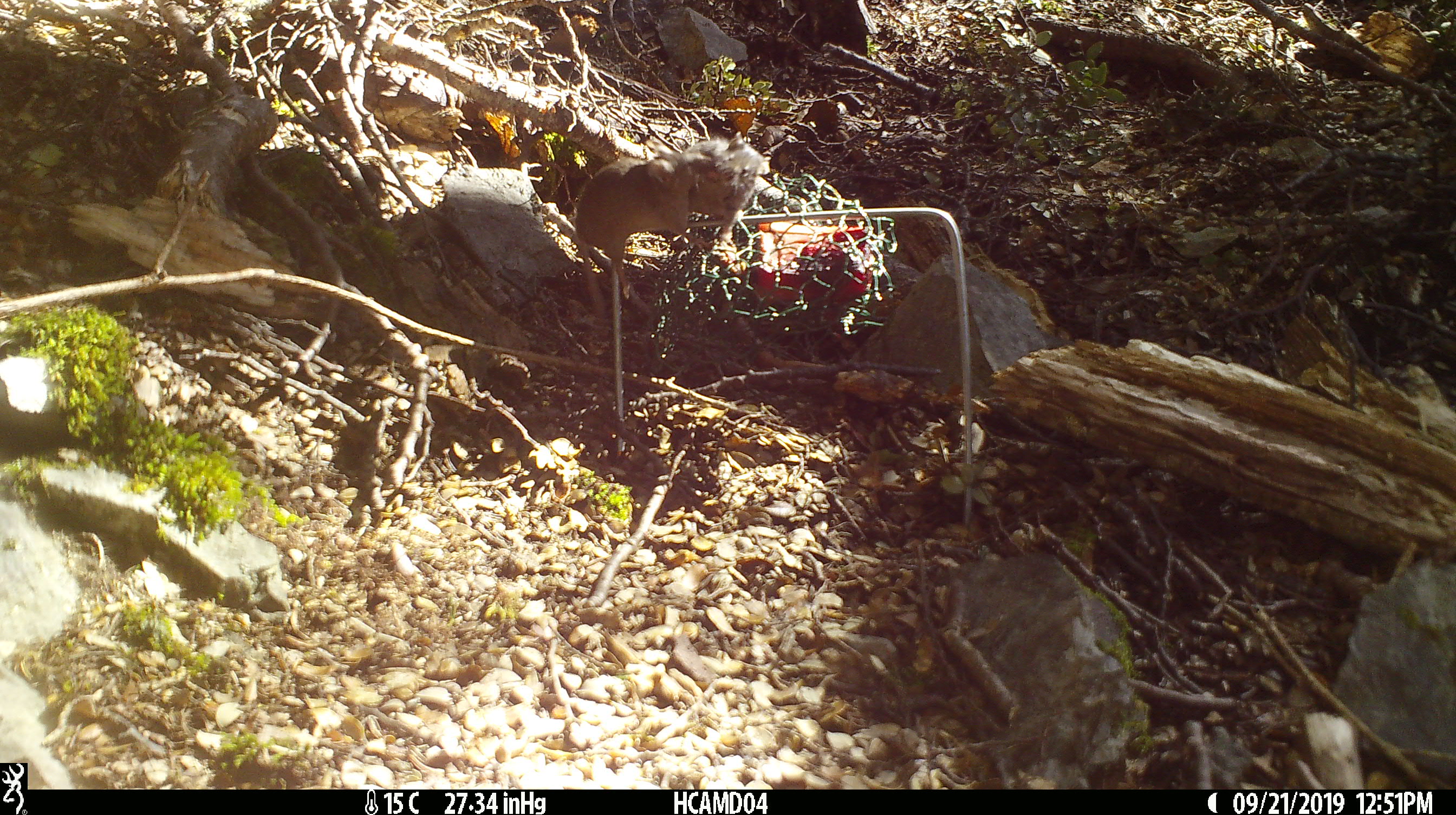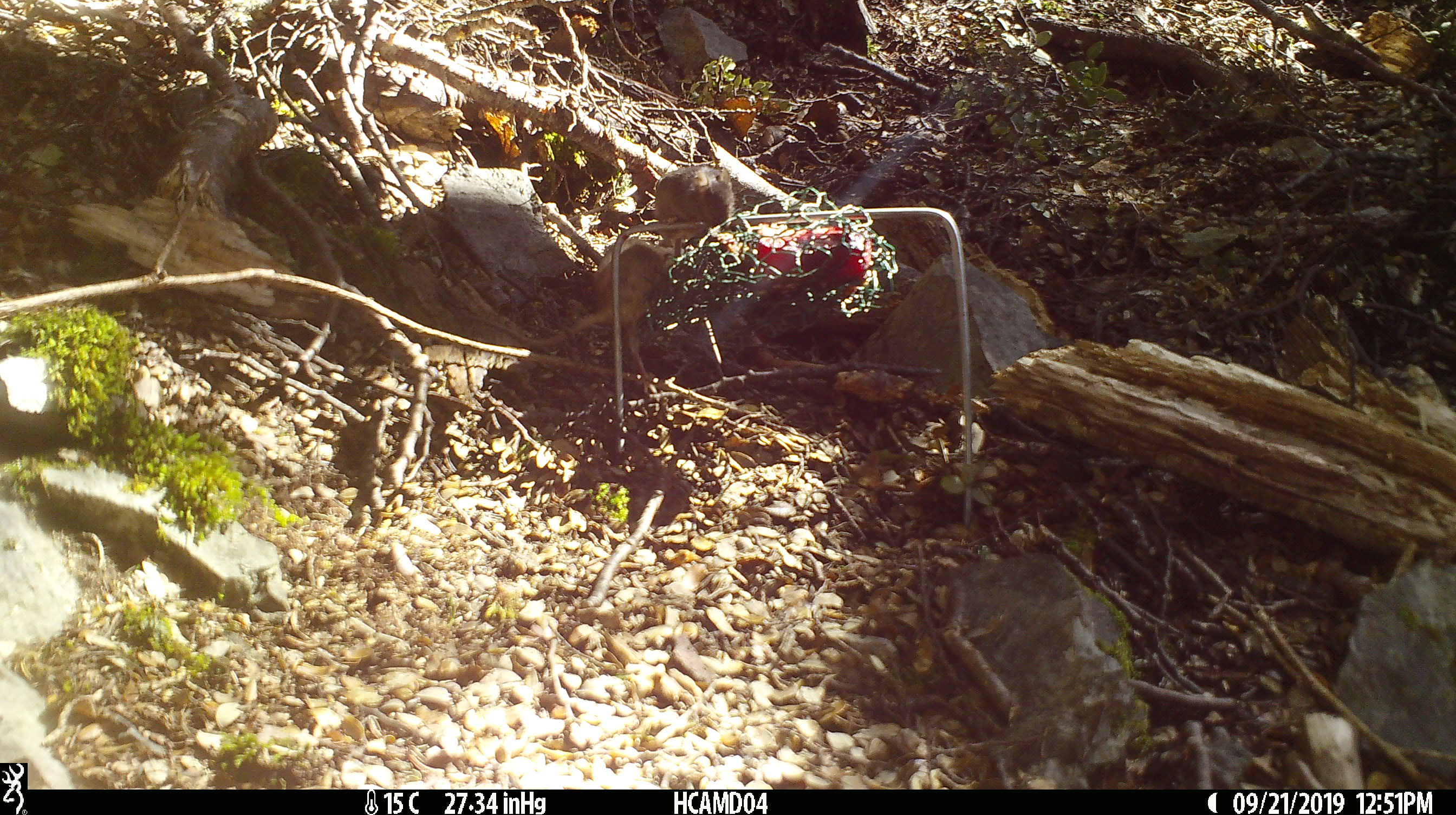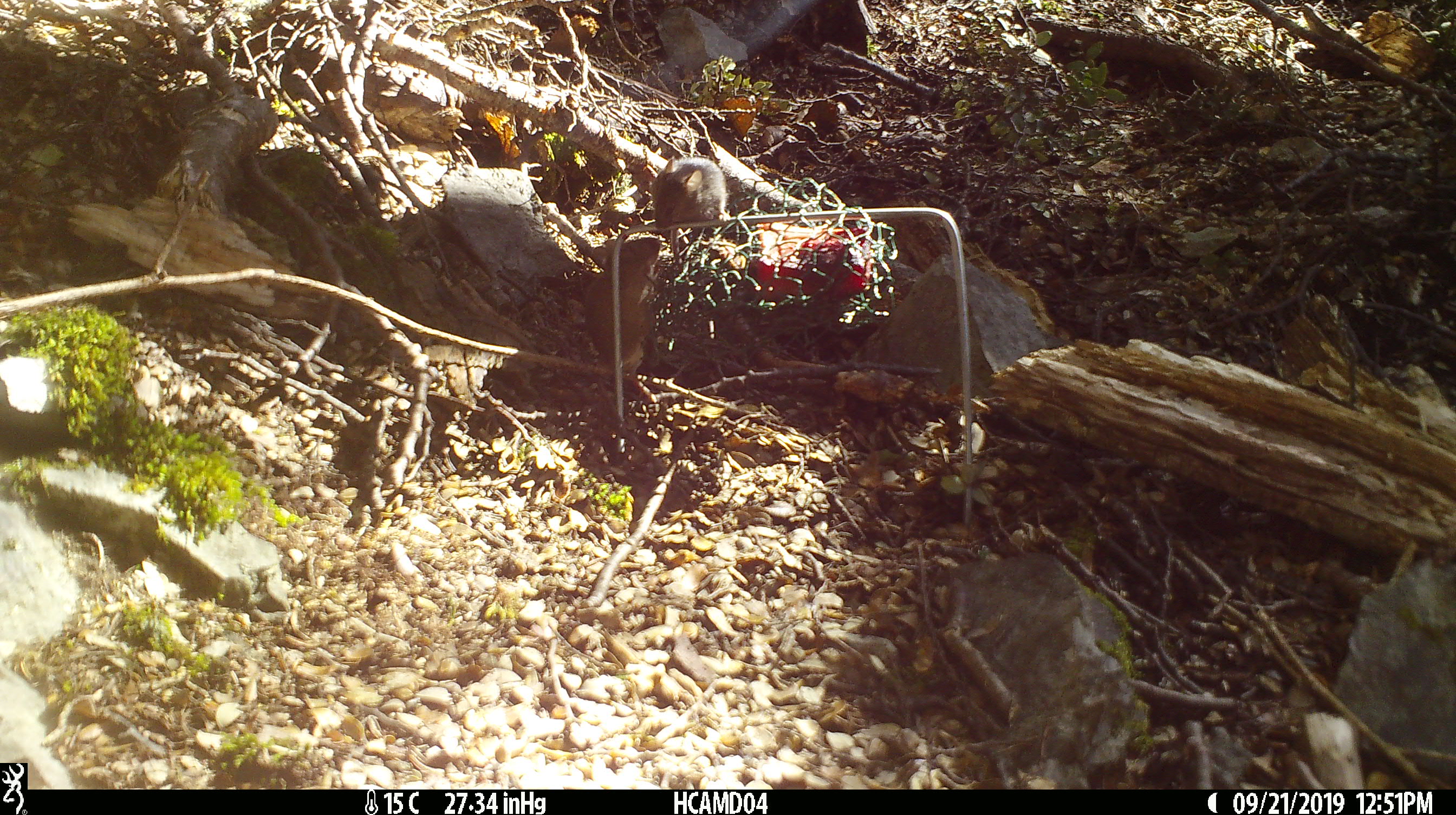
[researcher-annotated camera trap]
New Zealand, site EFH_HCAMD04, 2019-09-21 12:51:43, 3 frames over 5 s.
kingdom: Animalia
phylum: Chordata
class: Mammalia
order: Rodentia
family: Muridae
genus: Mus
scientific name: Mus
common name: mouse